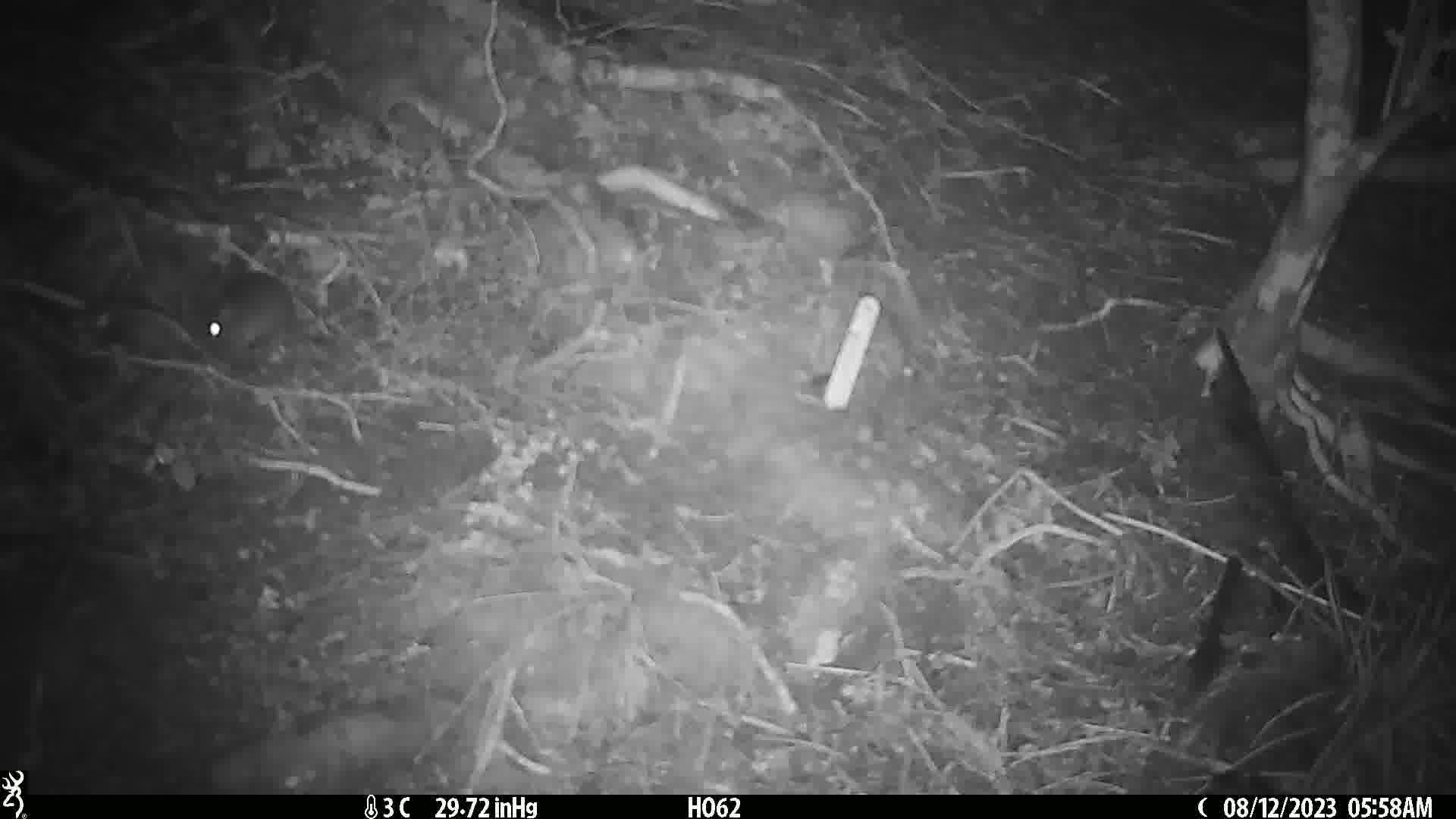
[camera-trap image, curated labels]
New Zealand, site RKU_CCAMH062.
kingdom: Animalia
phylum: Chordata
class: Mammalia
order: Rodentia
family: Muridae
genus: Rattus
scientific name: Rattus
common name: rat